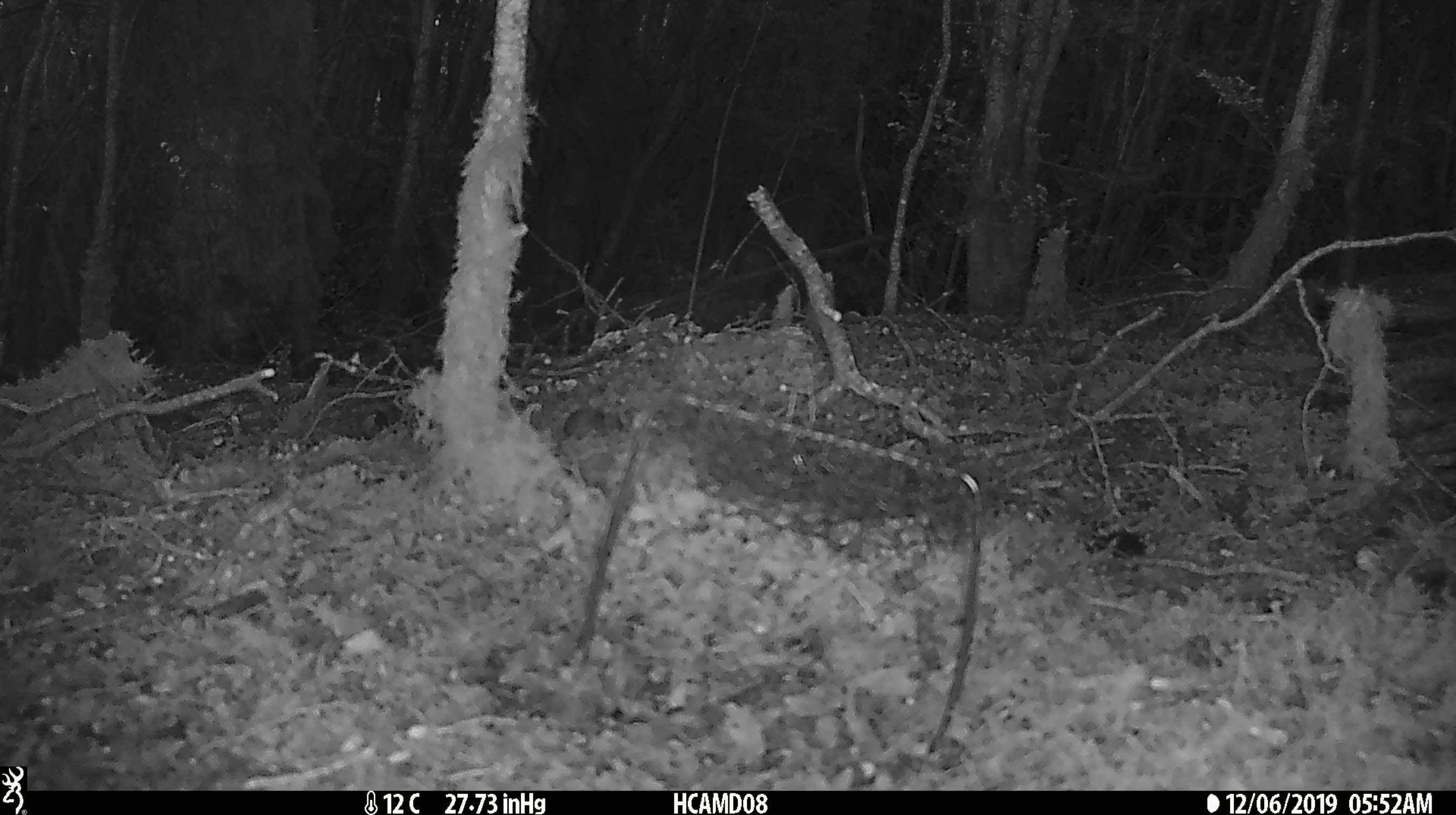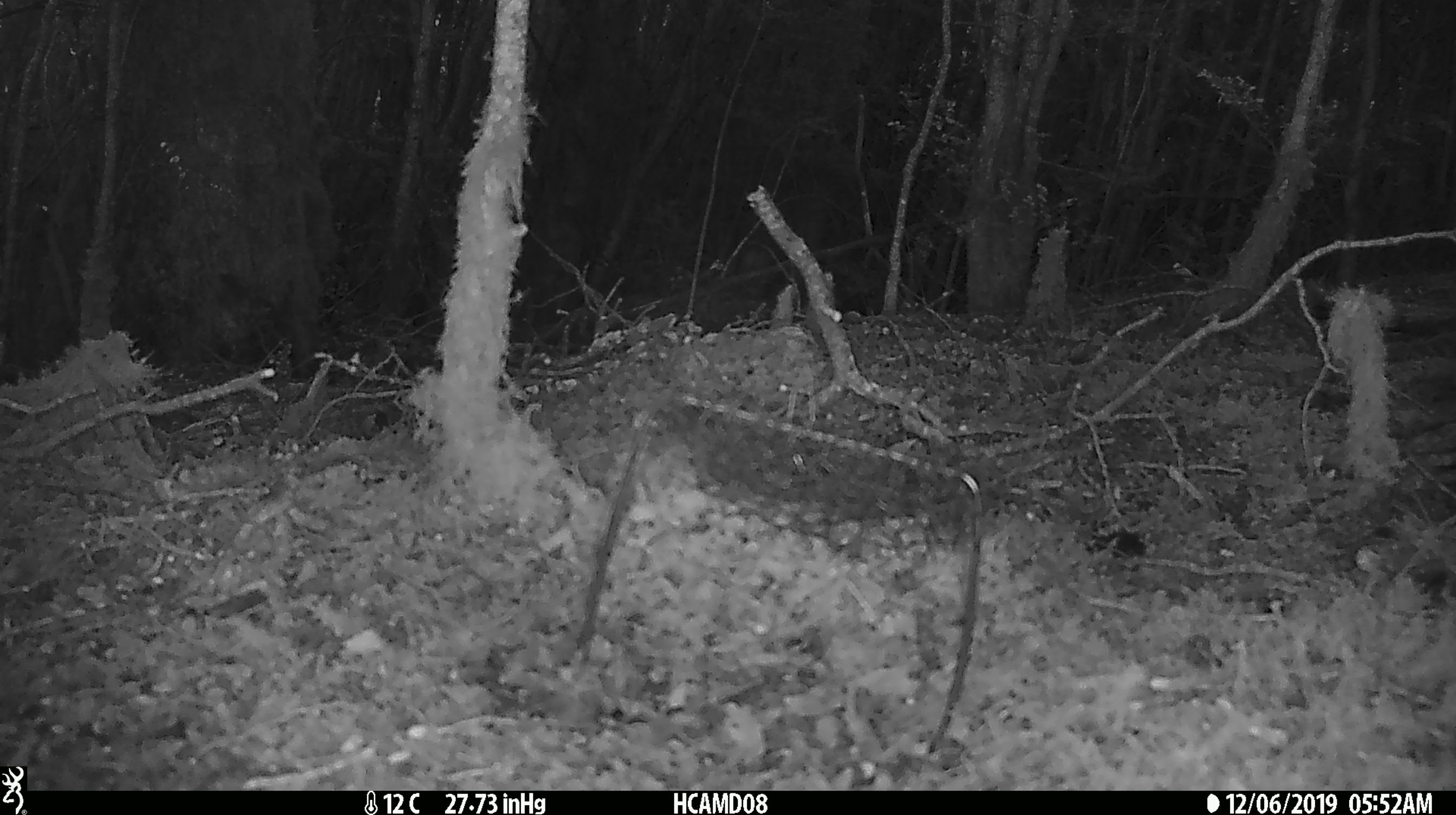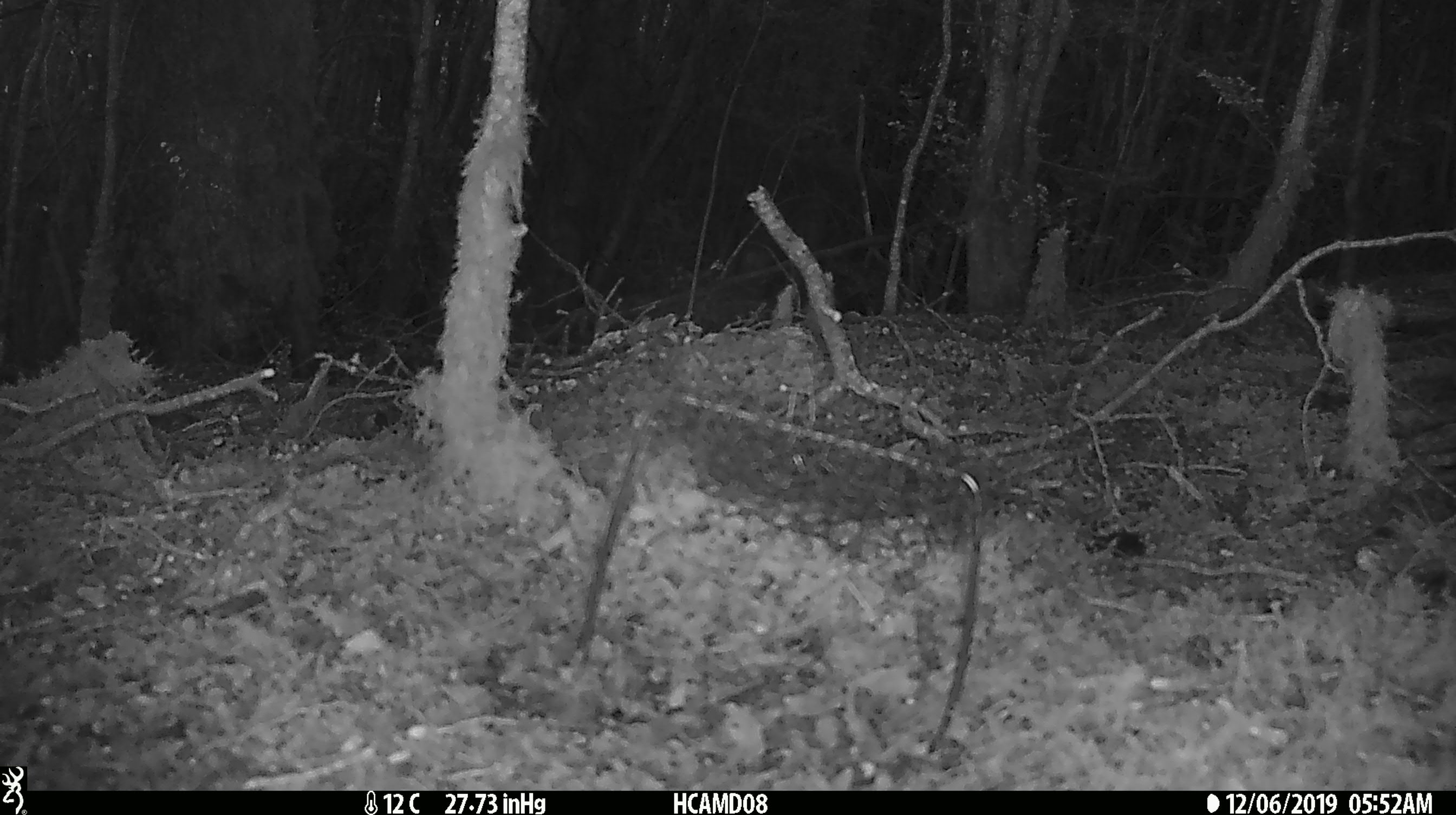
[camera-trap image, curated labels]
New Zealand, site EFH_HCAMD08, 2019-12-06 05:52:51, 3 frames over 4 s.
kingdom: Animalia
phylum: Chordata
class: Mammalia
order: Rodentia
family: Muridae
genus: Mus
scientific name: Mus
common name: mouse